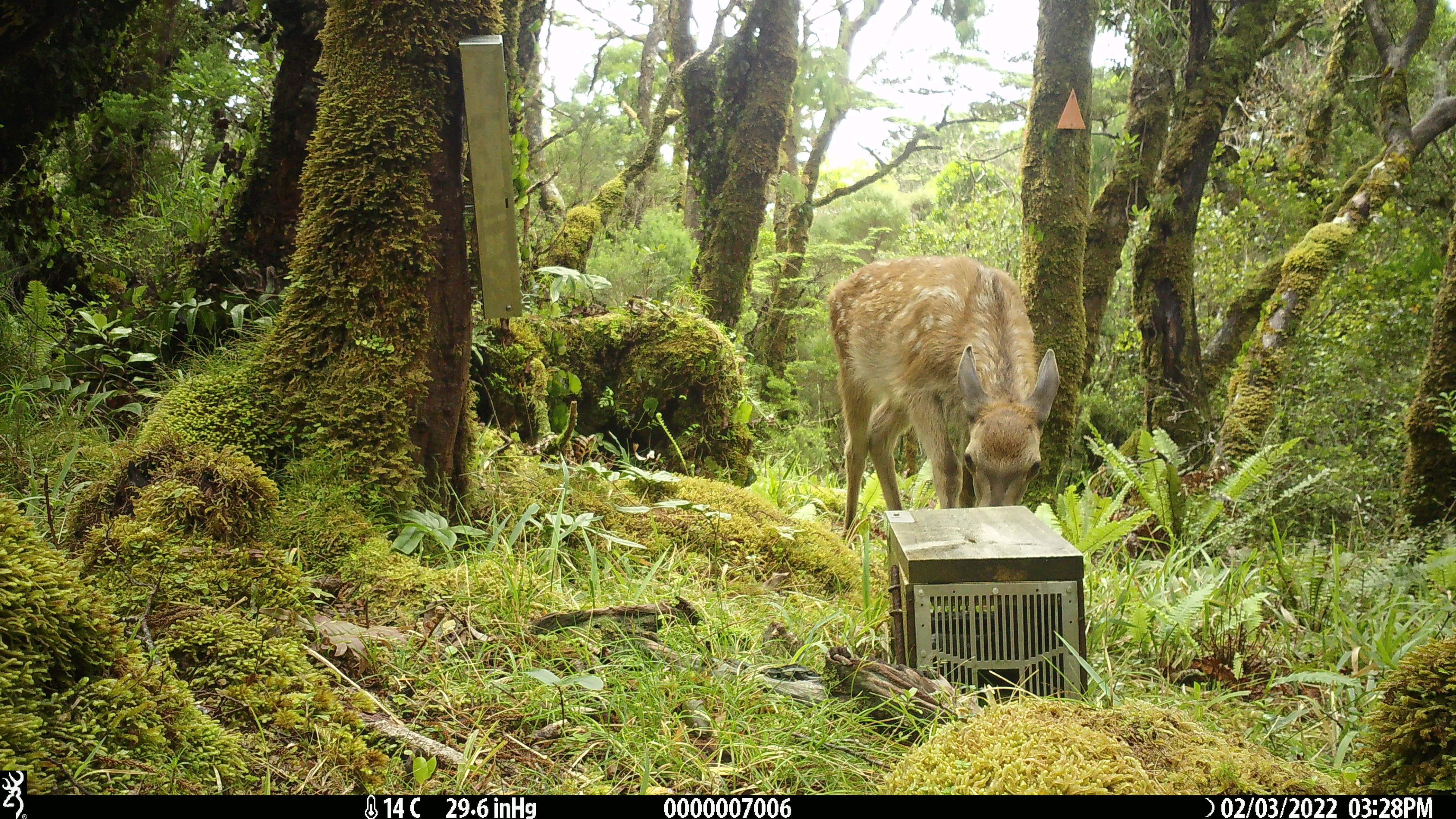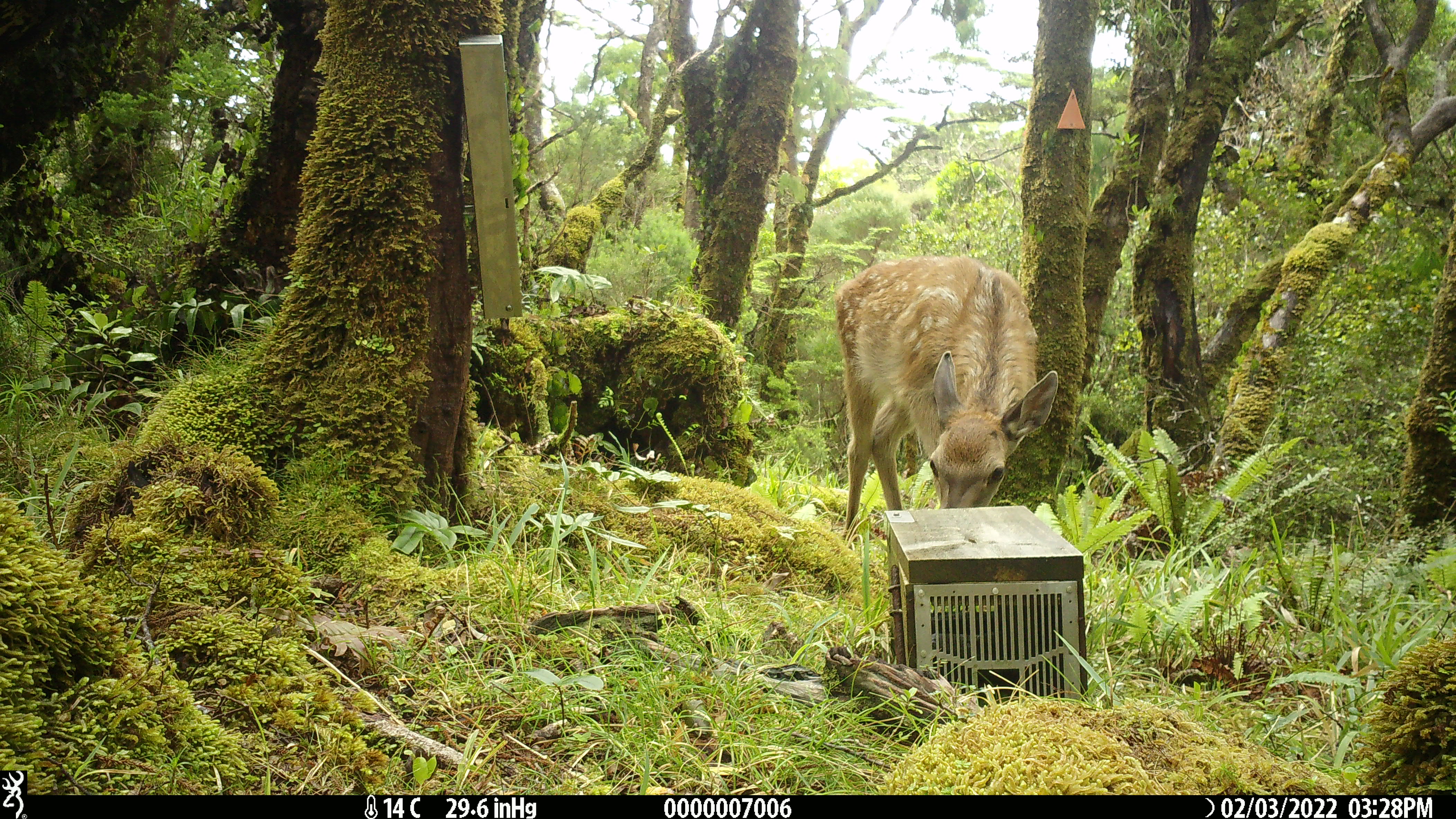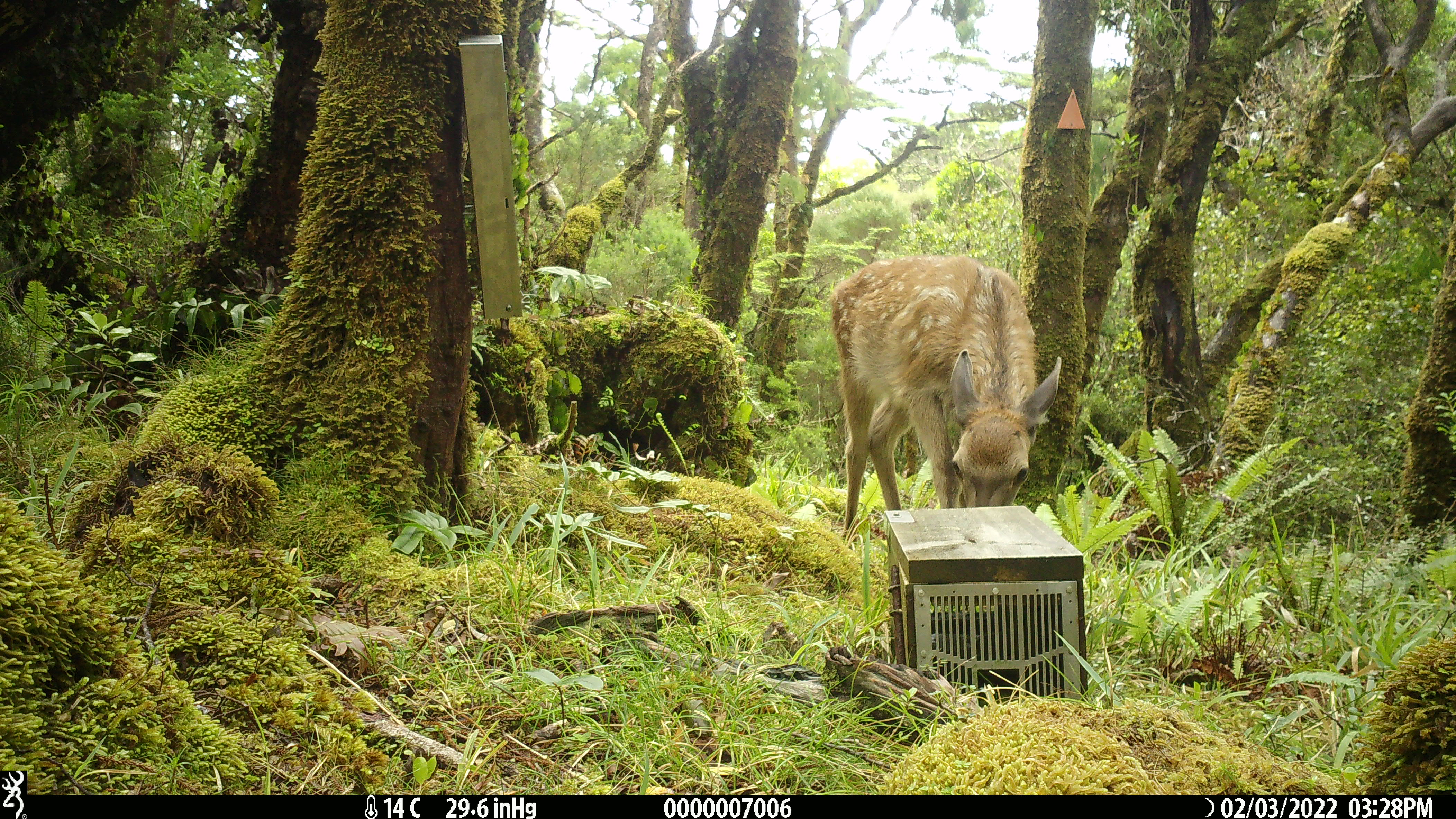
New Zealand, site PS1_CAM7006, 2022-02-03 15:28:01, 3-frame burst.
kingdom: Animalia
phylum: Chordata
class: Mammalia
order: Artiodactyla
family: Cervidae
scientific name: Cervidae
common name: deer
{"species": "deer (Cervidae)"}